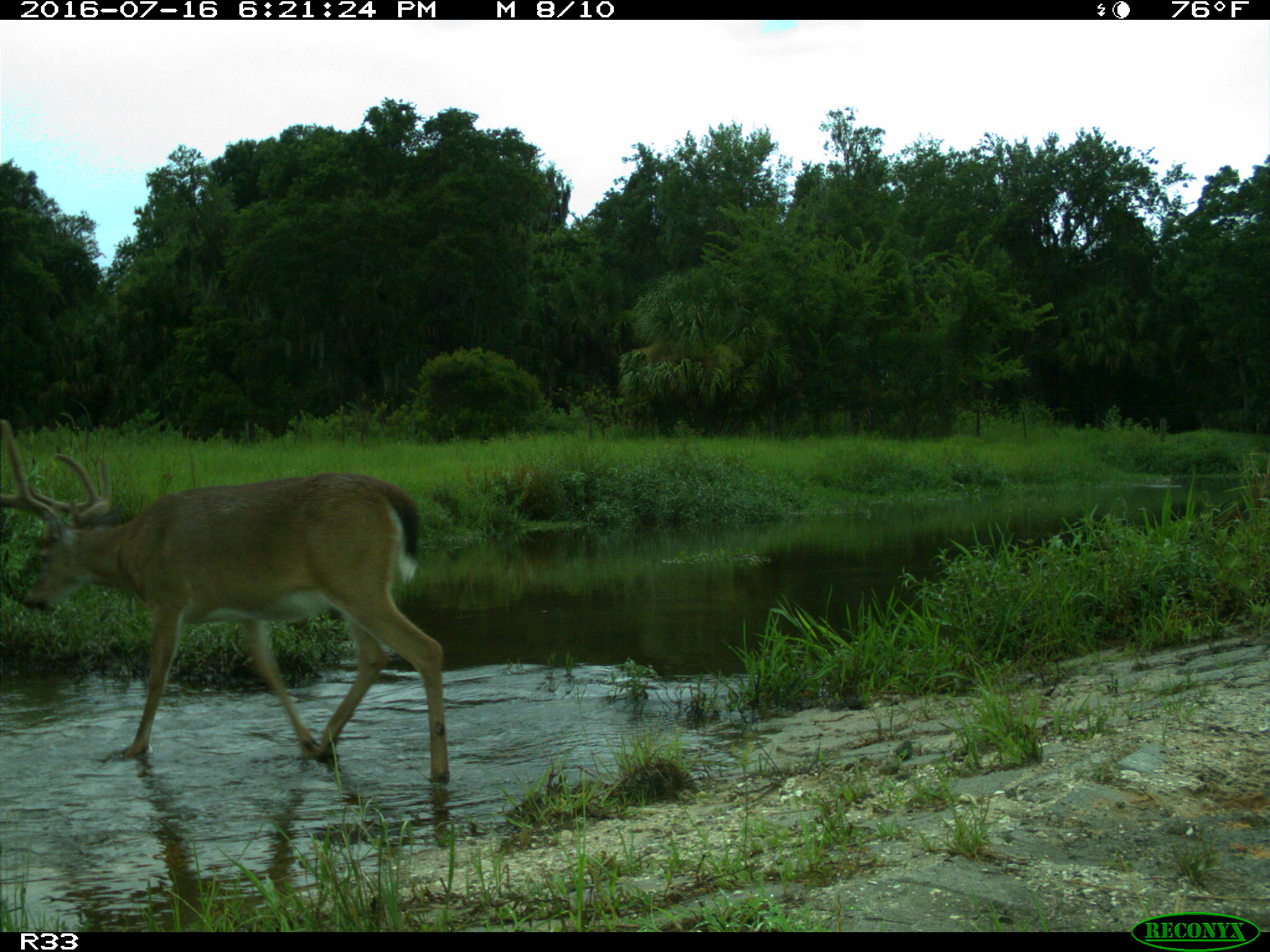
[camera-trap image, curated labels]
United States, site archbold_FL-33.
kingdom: Animalia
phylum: Chordata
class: Mammalia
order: Artiodactyla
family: Cervidae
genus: Odocoileus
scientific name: Odocoileus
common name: deer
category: unidentified deer